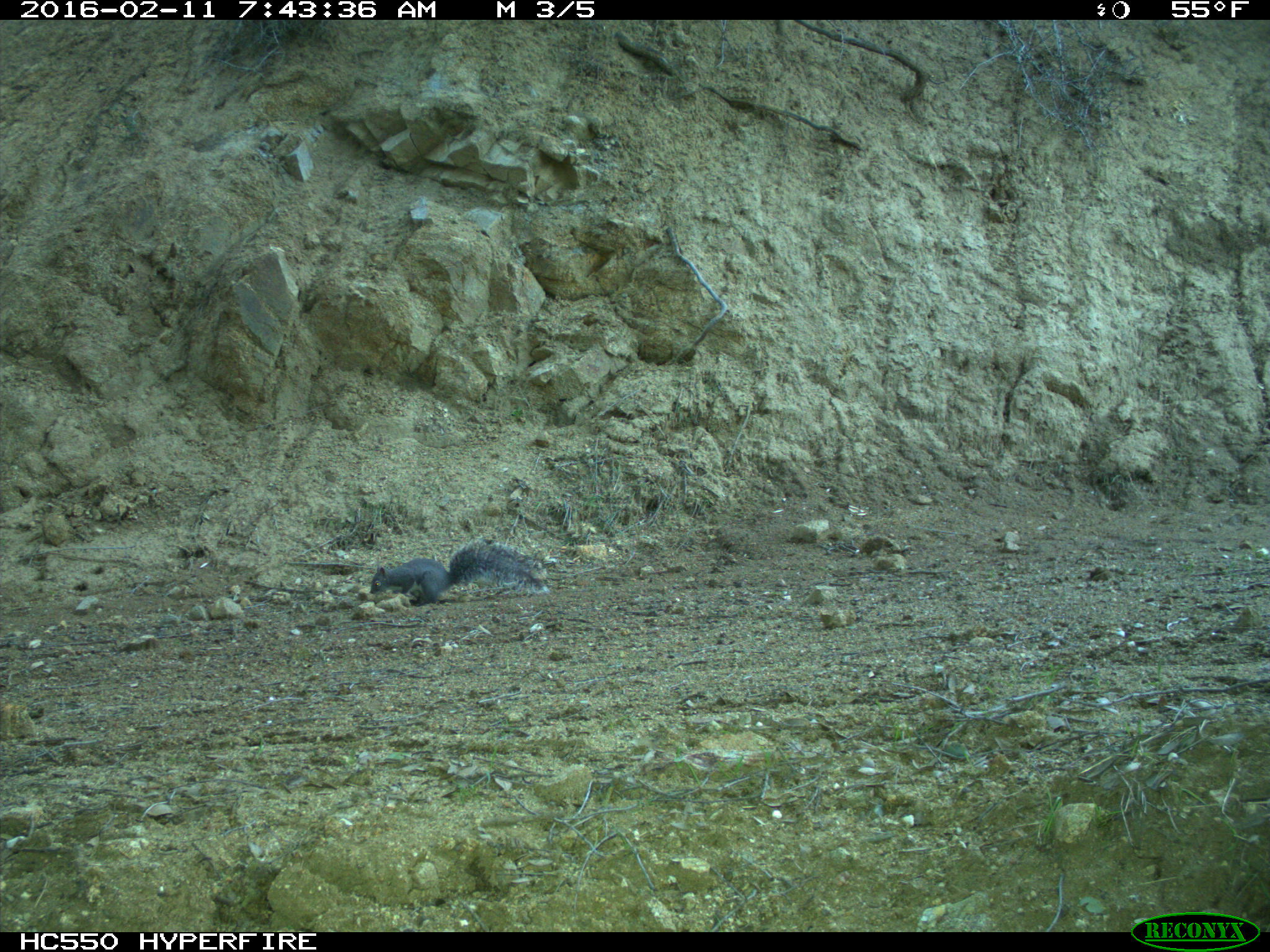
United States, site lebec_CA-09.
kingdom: Animalia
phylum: Chordata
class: Mammalia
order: Rodentia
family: Sciuridae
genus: Sciurus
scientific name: Sciurus carolinensis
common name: eastern gray squirrel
Sciurus carolinensis (eastern gray squirrel).